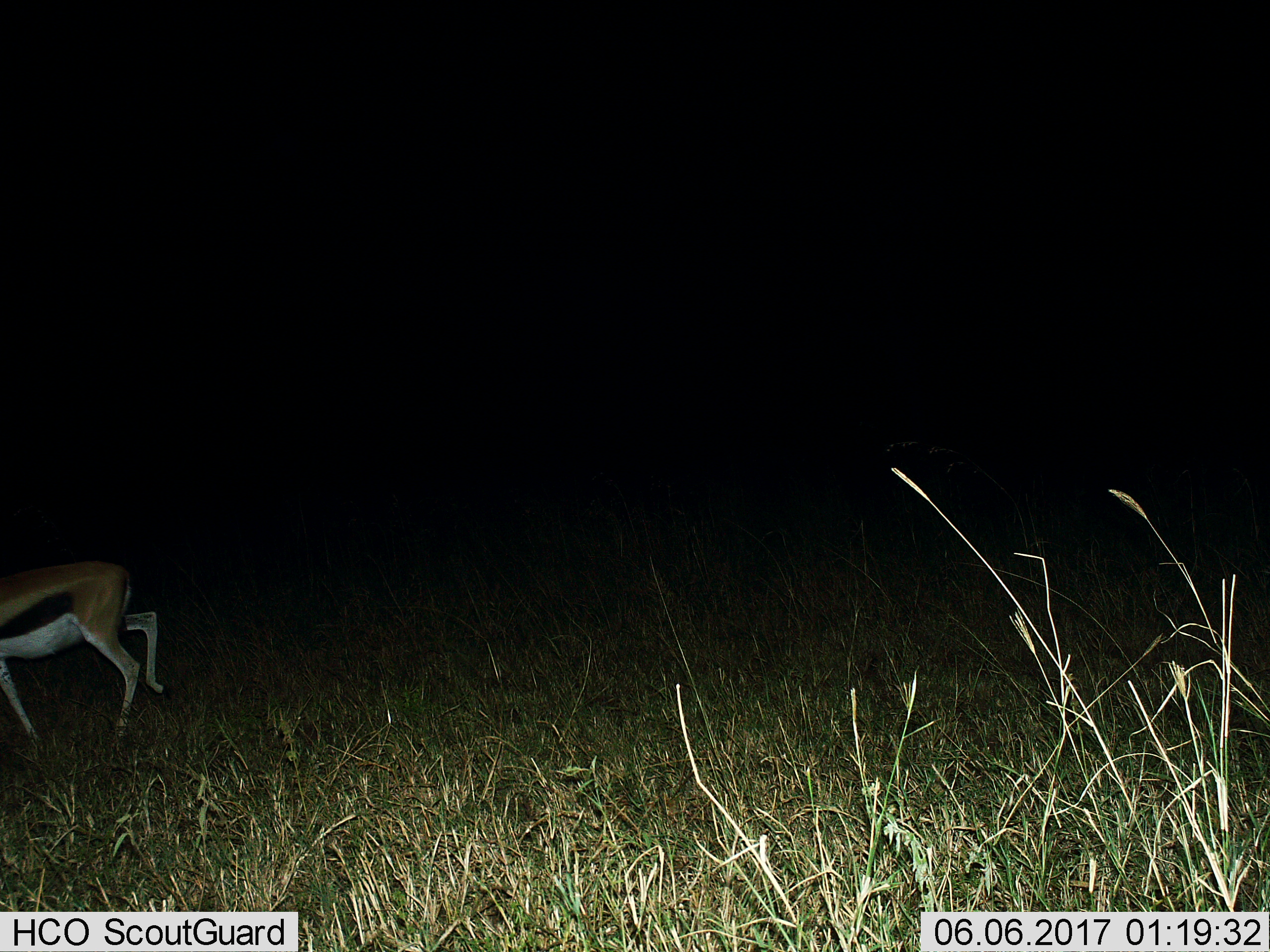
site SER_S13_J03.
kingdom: Animalia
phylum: Chordata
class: Mammalia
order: Artiodactyla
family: Bovidae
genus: Eudorcas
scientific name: Eudorcas thomsonii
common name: thomson's gazelle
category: gazellethomsons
Gazellethomsons (thomson's gazelle) (Eudorcas thomsonii), count 1. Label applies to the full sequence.